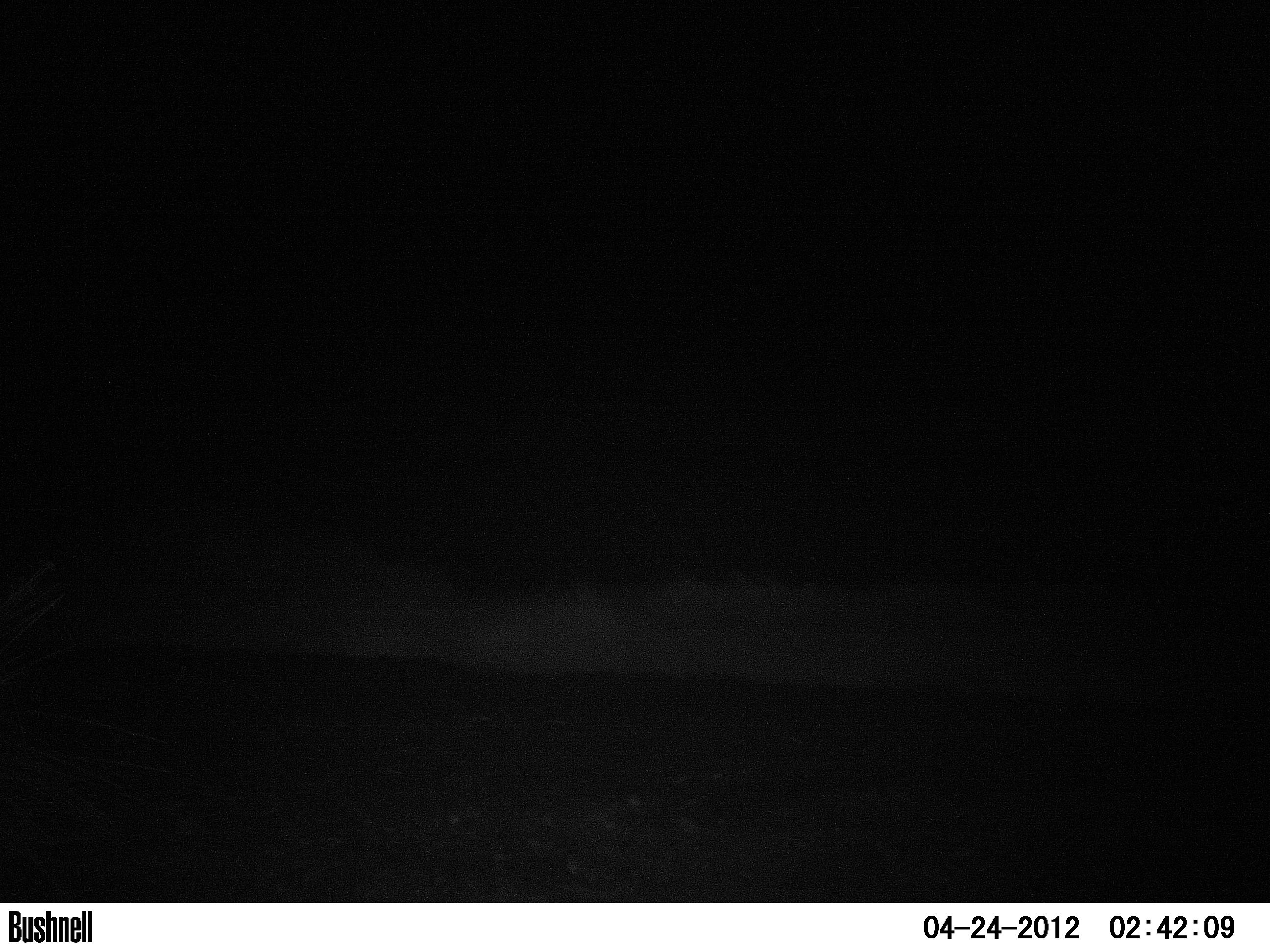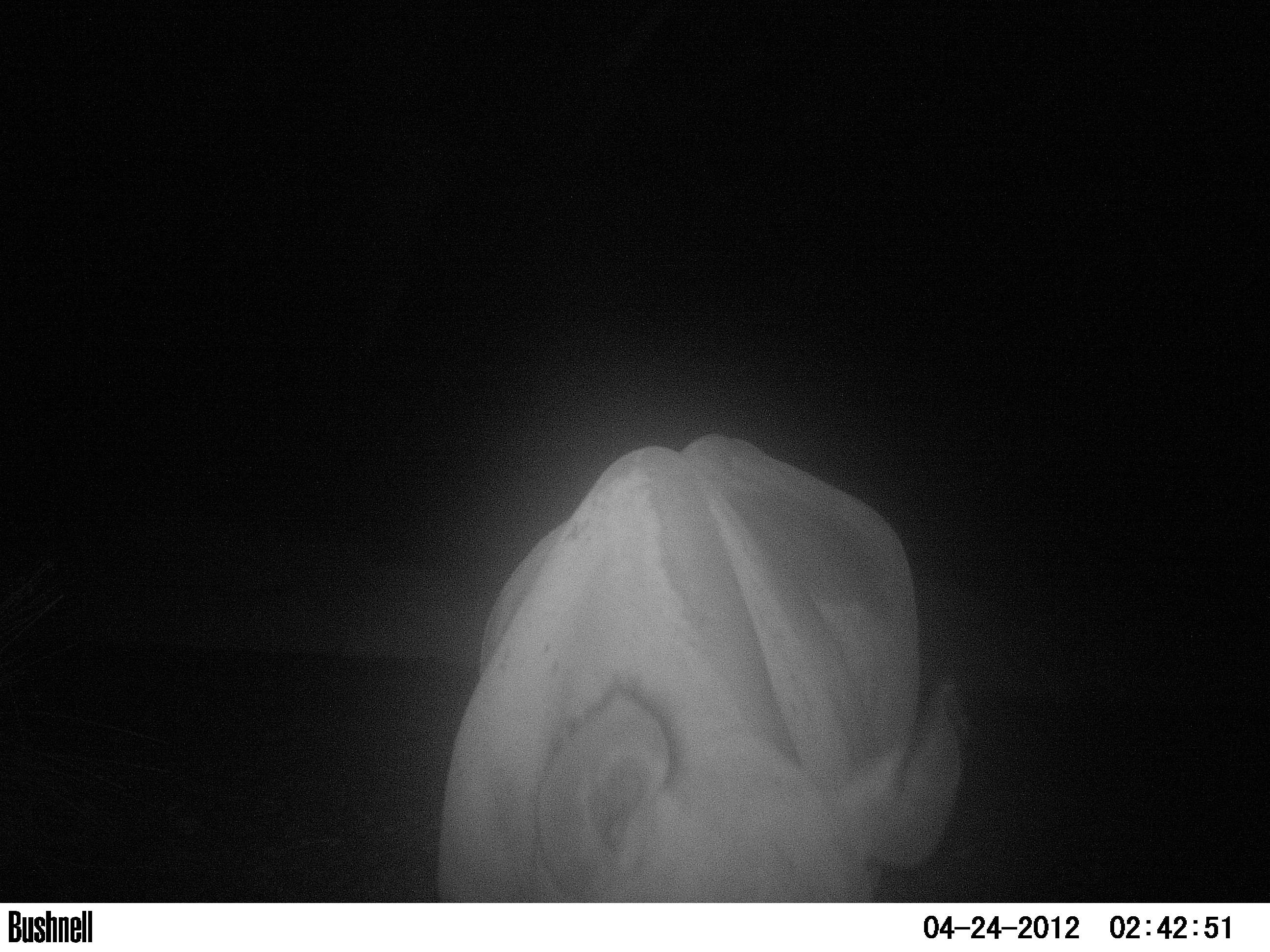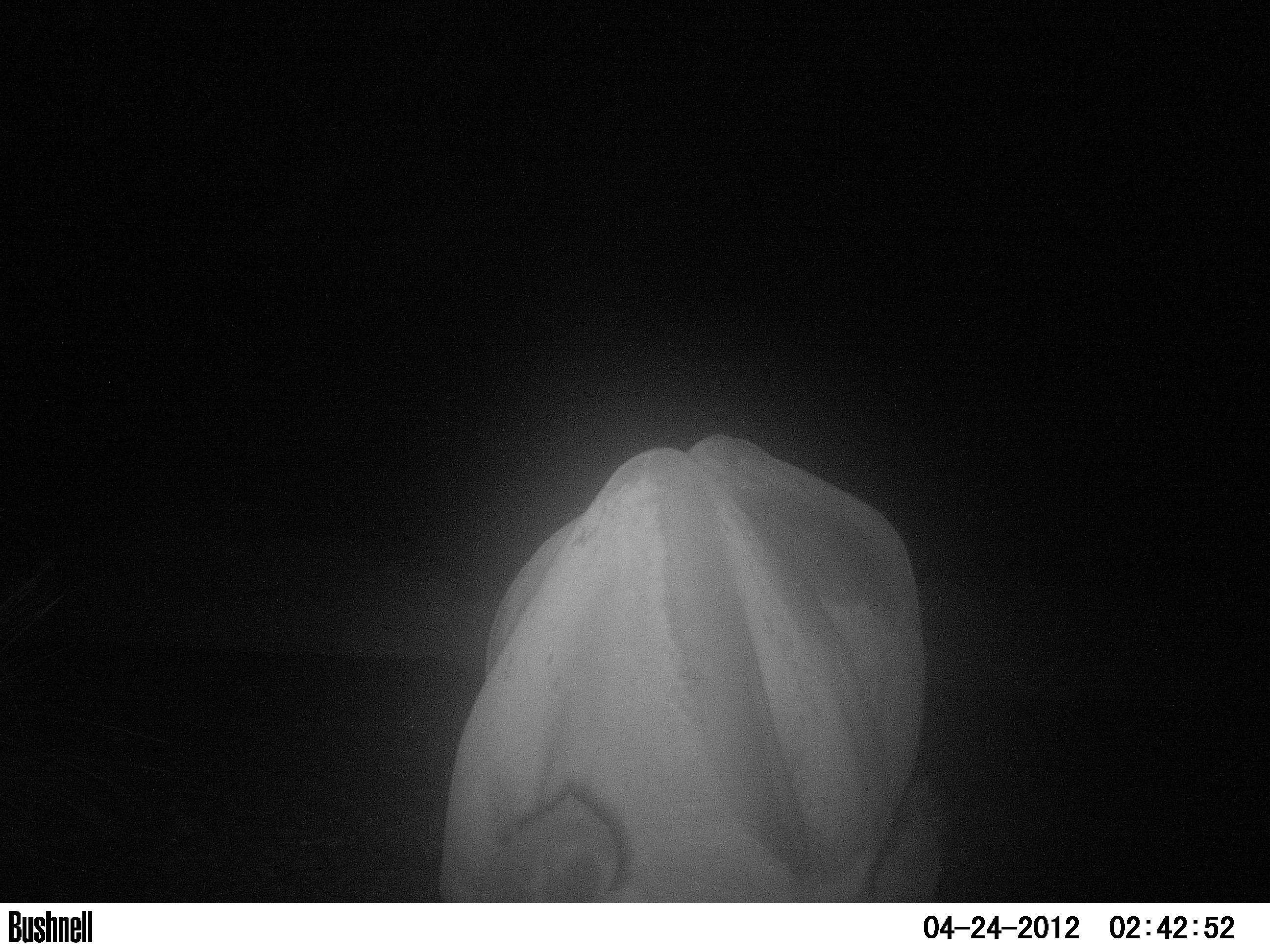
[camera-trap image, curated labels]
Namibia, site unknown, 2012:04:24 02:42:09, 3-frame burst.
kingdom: Animalia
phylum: Chordata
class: Mammalia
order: Perissodactyla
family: Rhinocerotidae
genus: Diceros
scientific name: Diceros bicornis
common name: black rhinoceros